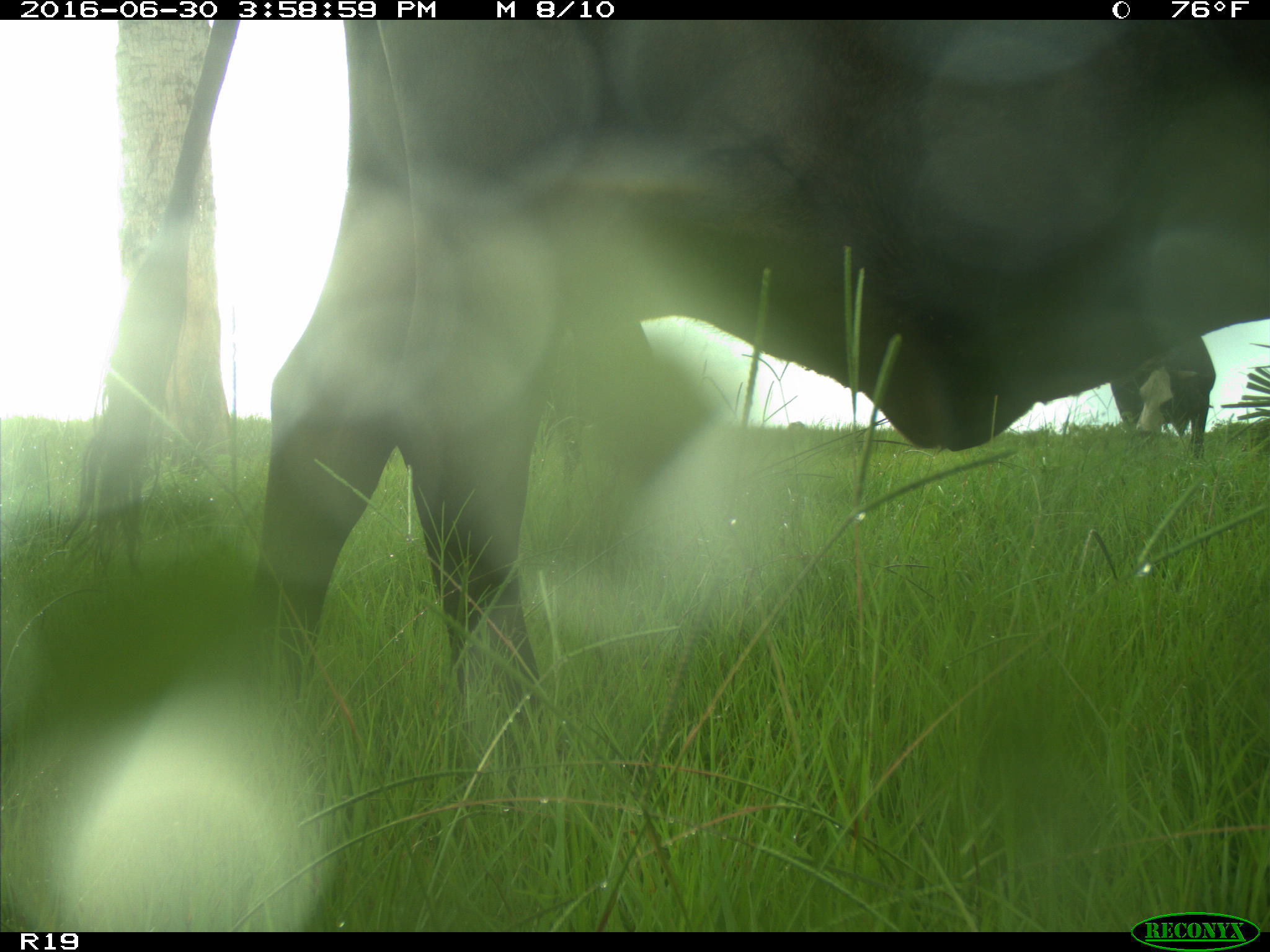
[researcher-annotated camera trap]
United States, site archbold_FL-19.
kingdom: Animalia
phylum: Chordata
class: Mammalia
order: Artiodactyla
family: Bovidae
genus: Bos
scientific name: Bos taurus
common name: domestic cow